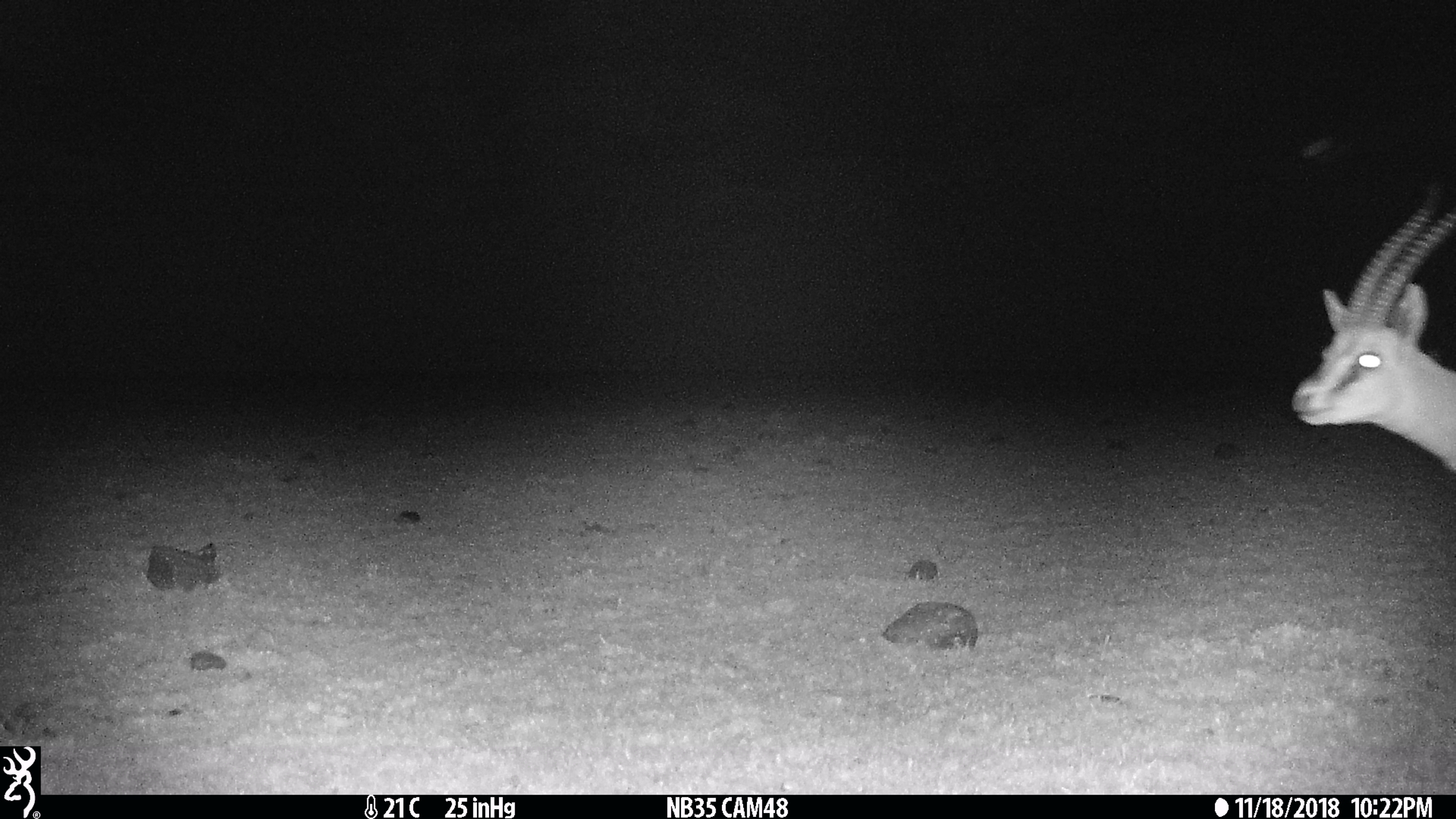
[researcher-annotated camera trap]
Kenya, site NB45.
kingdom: Animalia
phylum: Chordata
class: Mammalia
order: Artiodactyla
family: Bovidae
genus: Eudorcas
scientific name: Eudorcas thomsonii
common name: thomon's gazelle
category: gazelle thomsons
Gazelle thomsons (thomon's gazelle) (Eudorcas thomsonii).